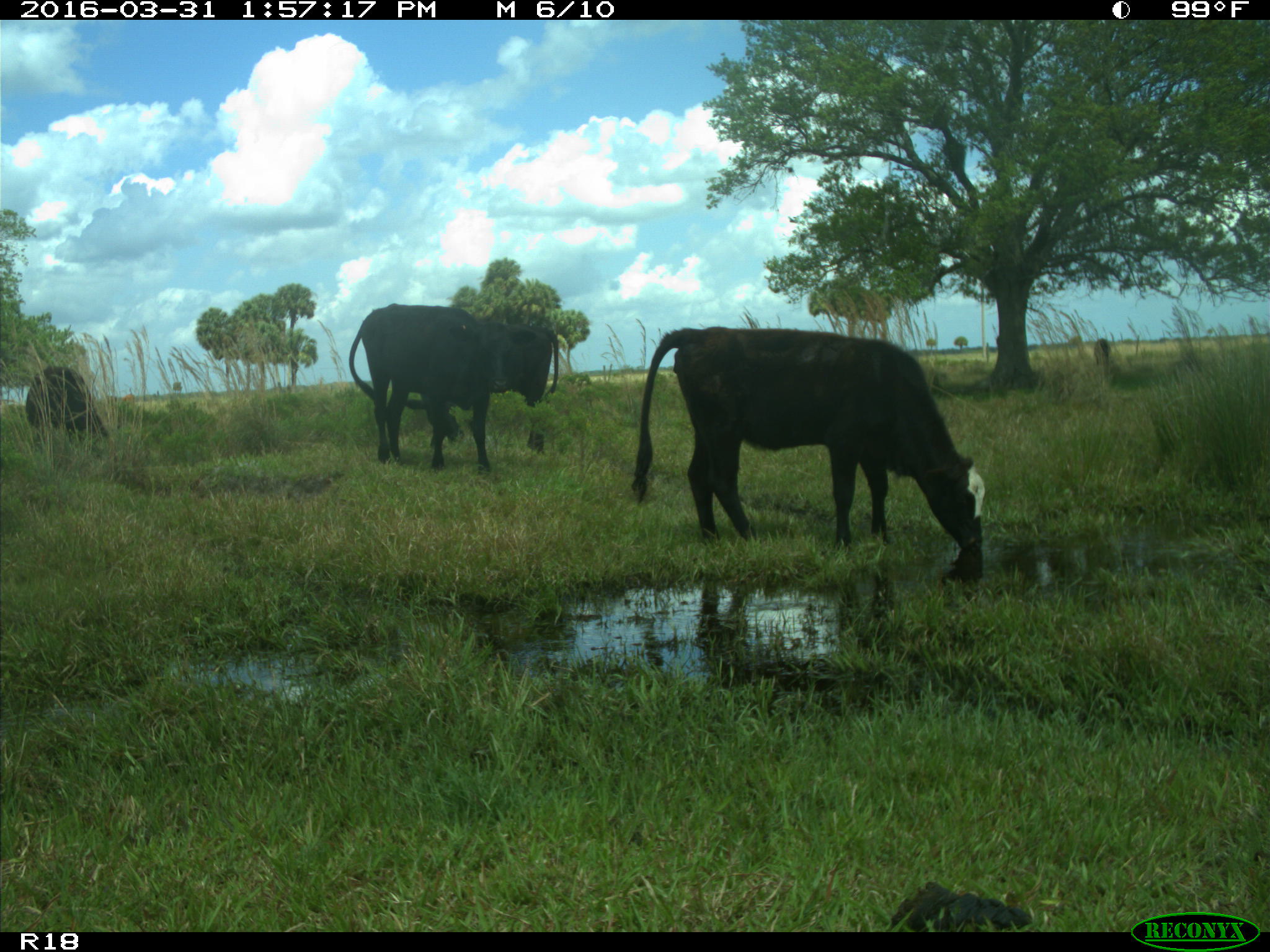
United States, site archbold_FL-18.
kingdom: Animalia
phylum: Chordata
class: Mammalia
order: Artiodactyla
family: Bovidae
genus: Bos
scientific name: Bos taurus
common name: domestic cow